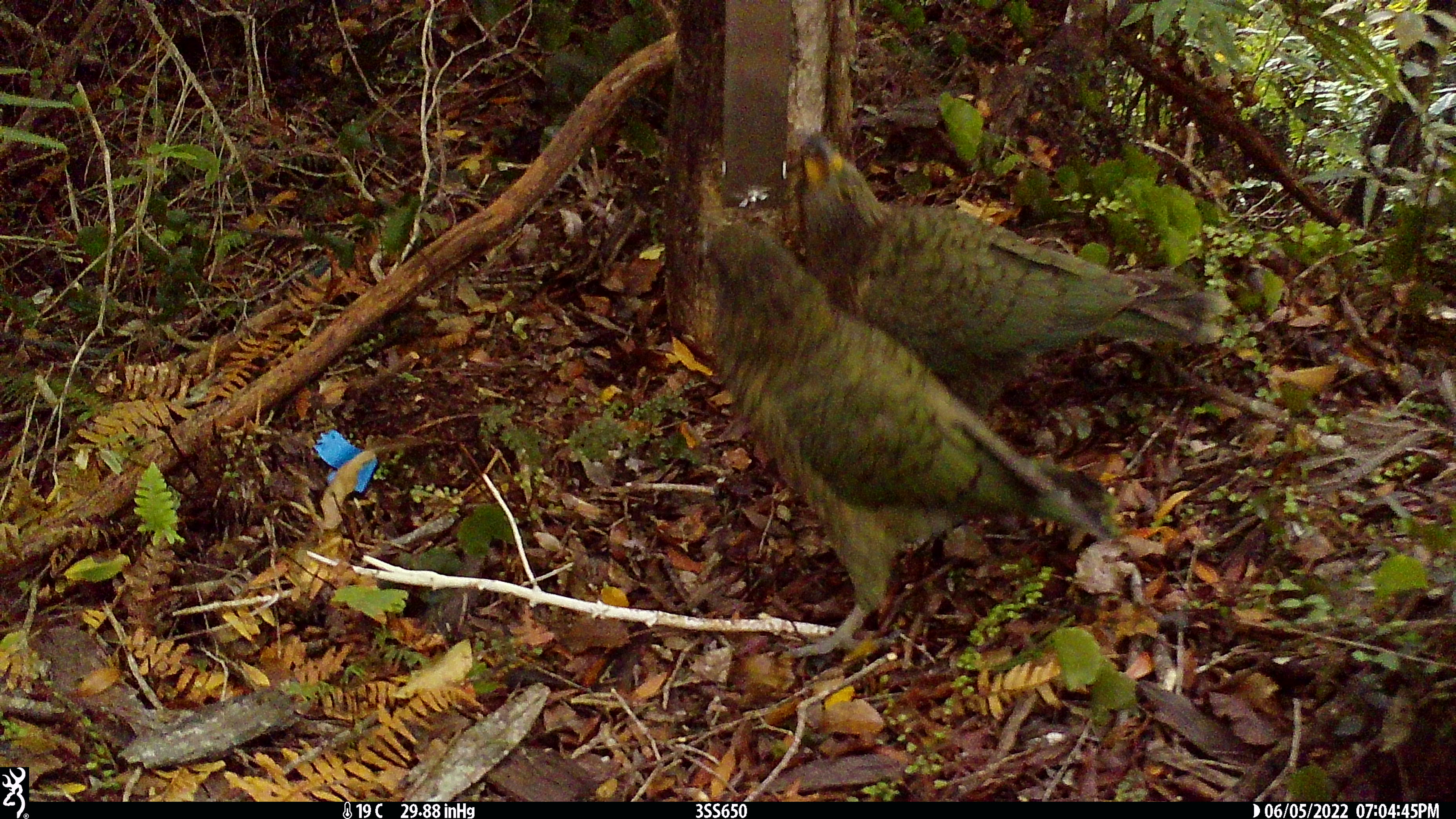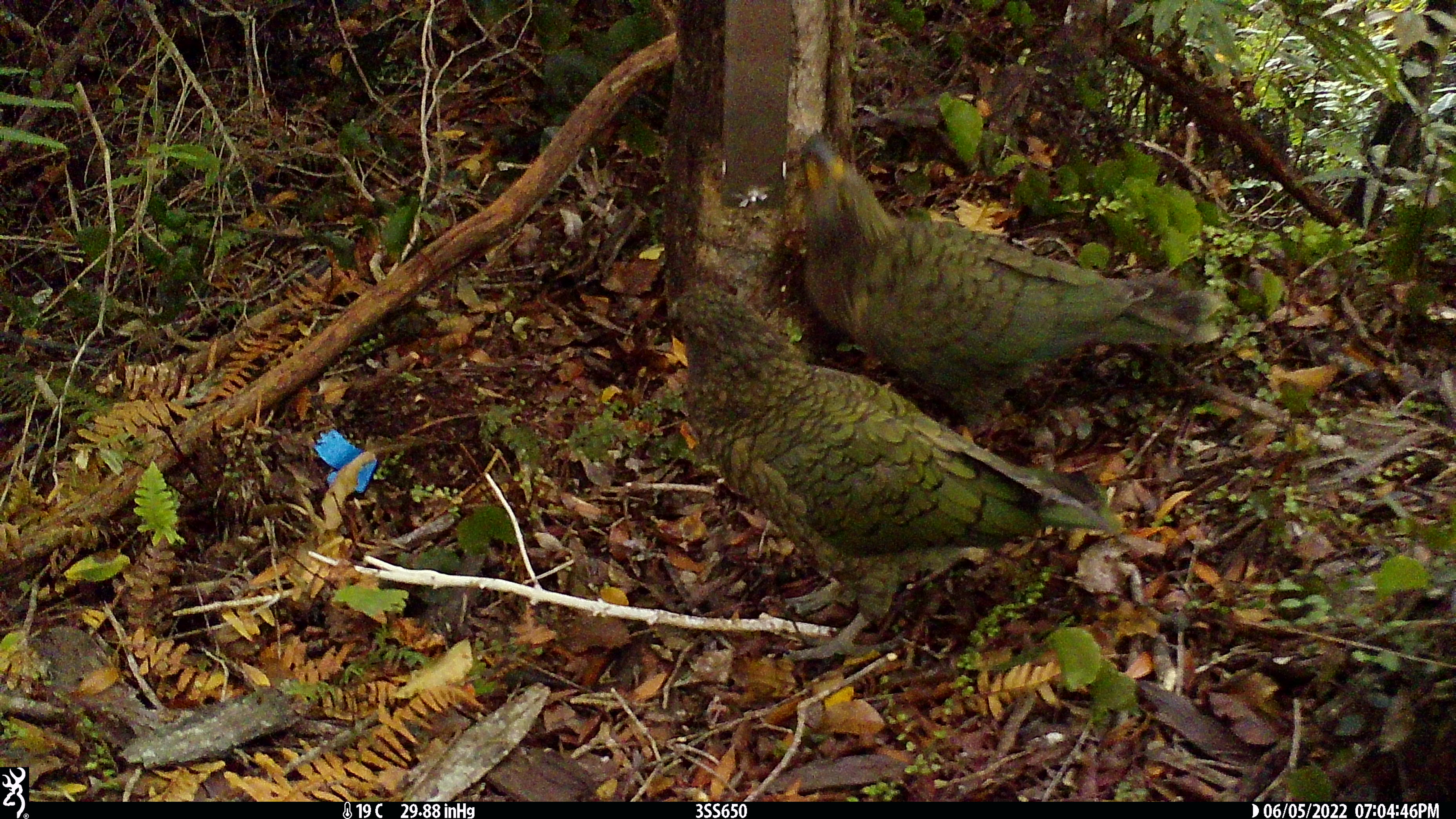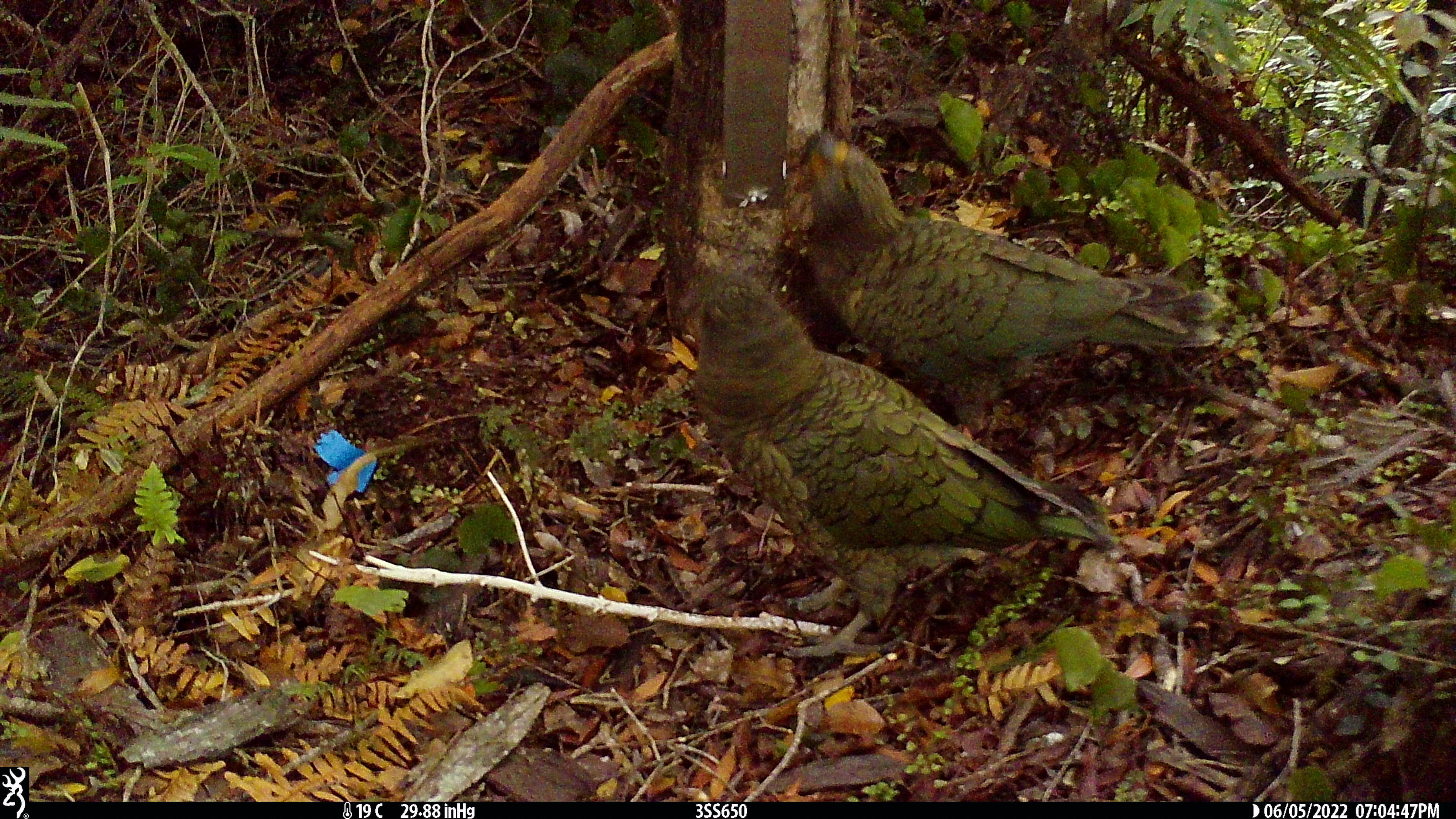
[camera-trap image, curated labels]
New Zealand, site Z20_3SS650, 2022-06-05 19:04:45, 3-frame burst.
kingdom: Animalia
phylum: Chordata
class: Aves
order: Psittaciformes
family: Strigopidae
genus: Nestor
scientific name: Nestor notabilis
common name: kea